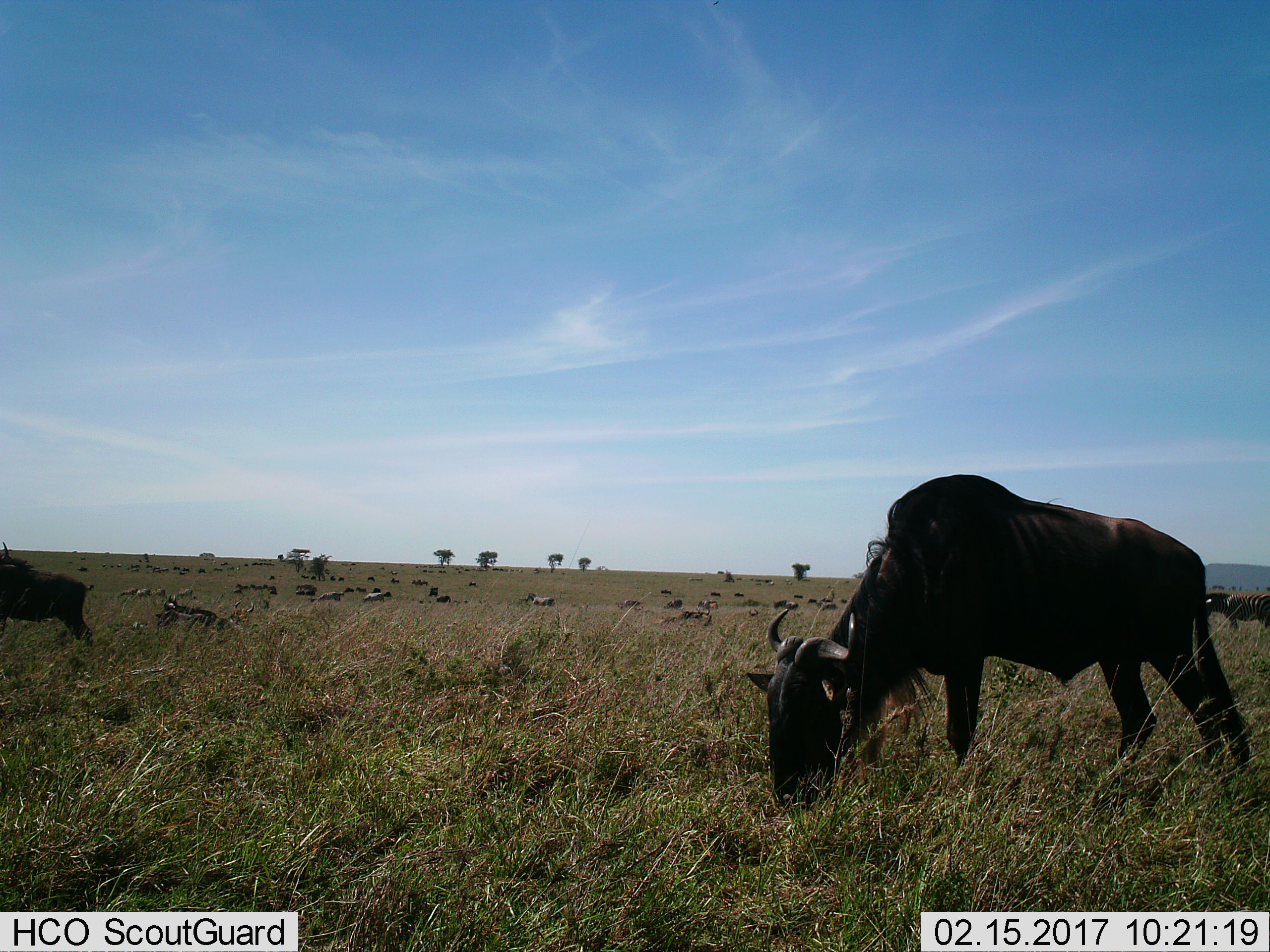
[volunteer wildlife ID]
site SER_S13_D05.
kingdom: Animalia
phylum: Chordata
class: Mammalia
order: Artiodactyla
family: Bovidae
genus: Connochaetes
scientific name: Connochaetes taurinus taurinus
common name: blue wildebeest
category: wildebeestblue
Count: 11-50.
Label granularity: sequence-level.